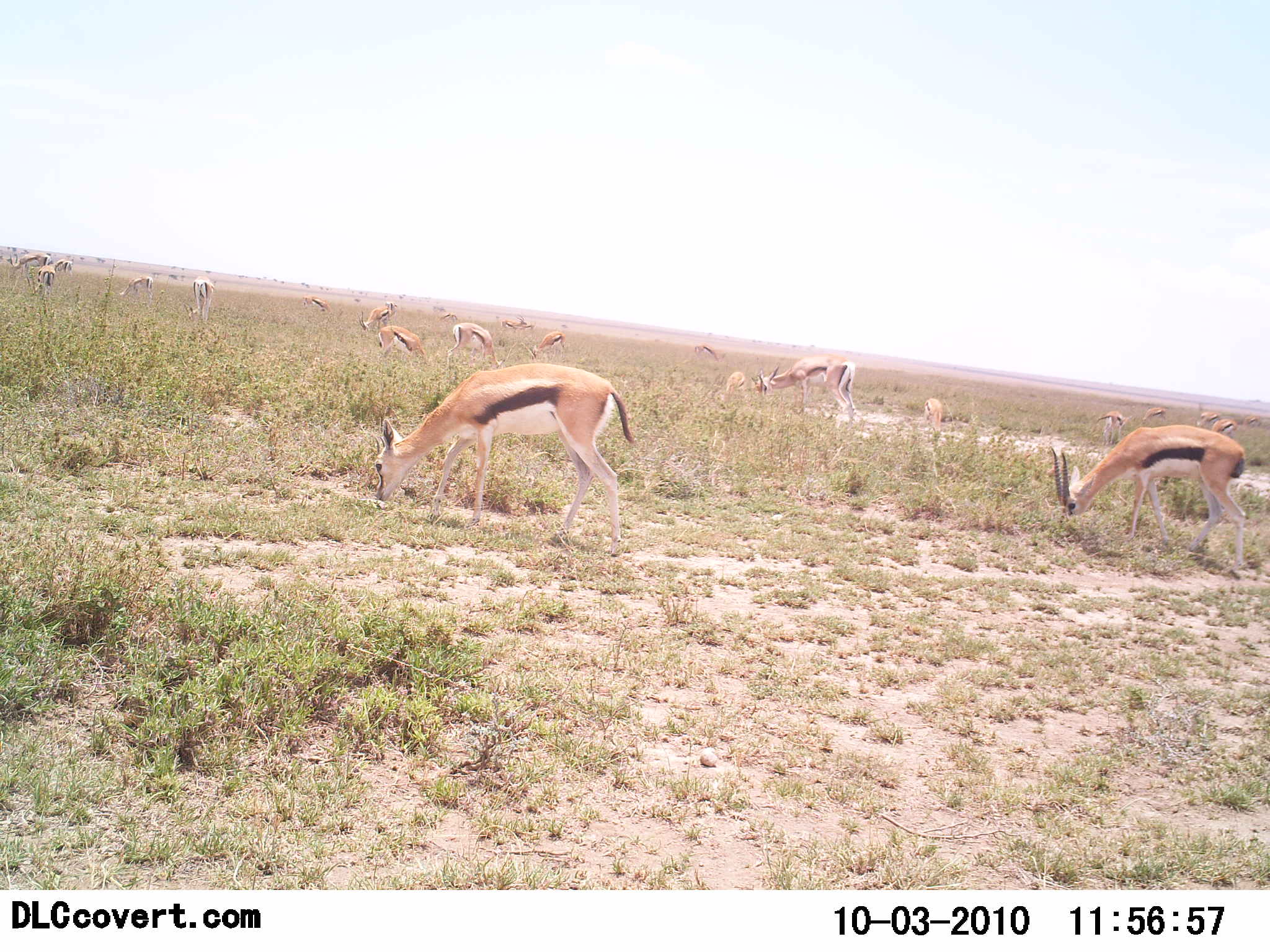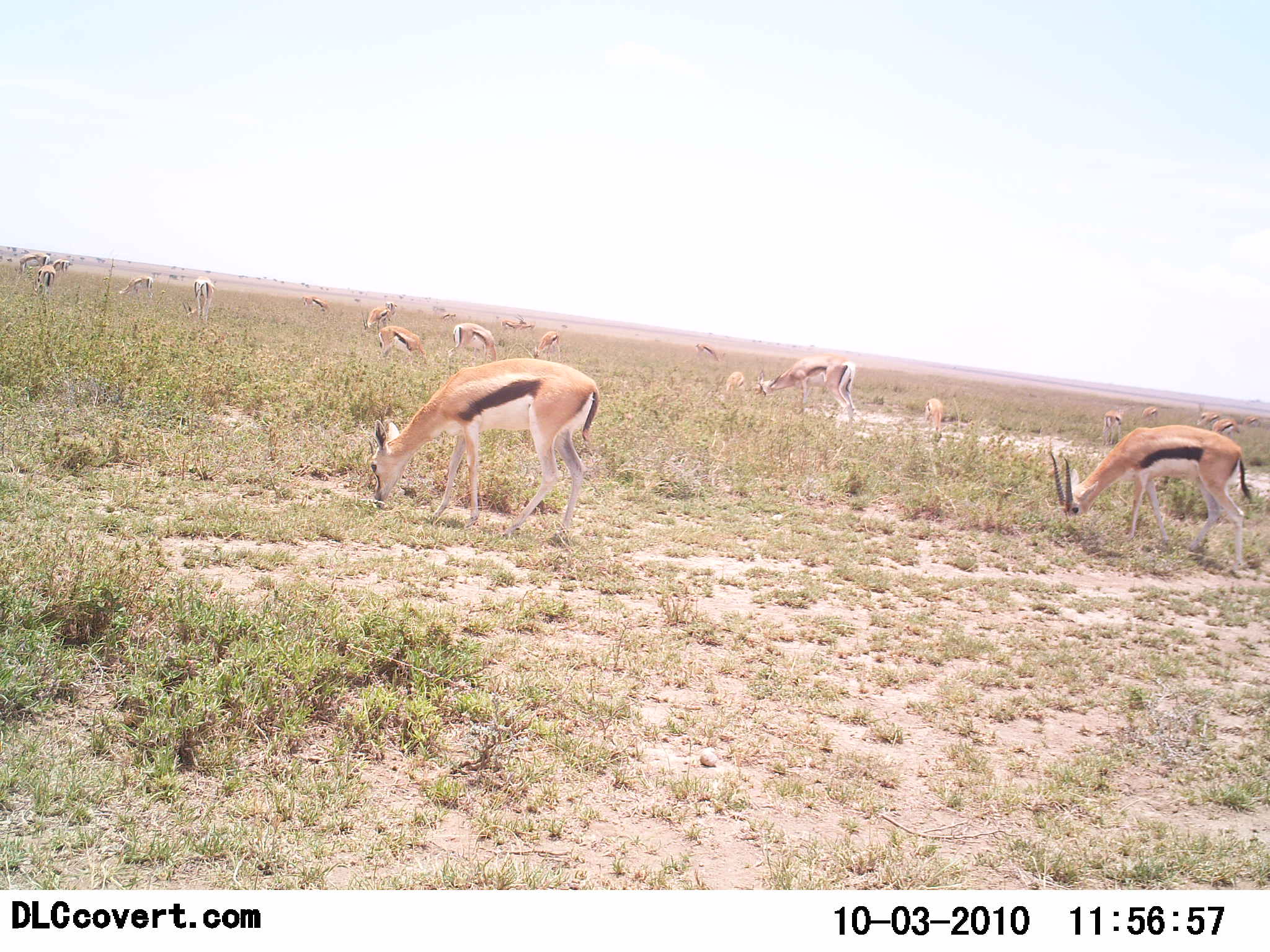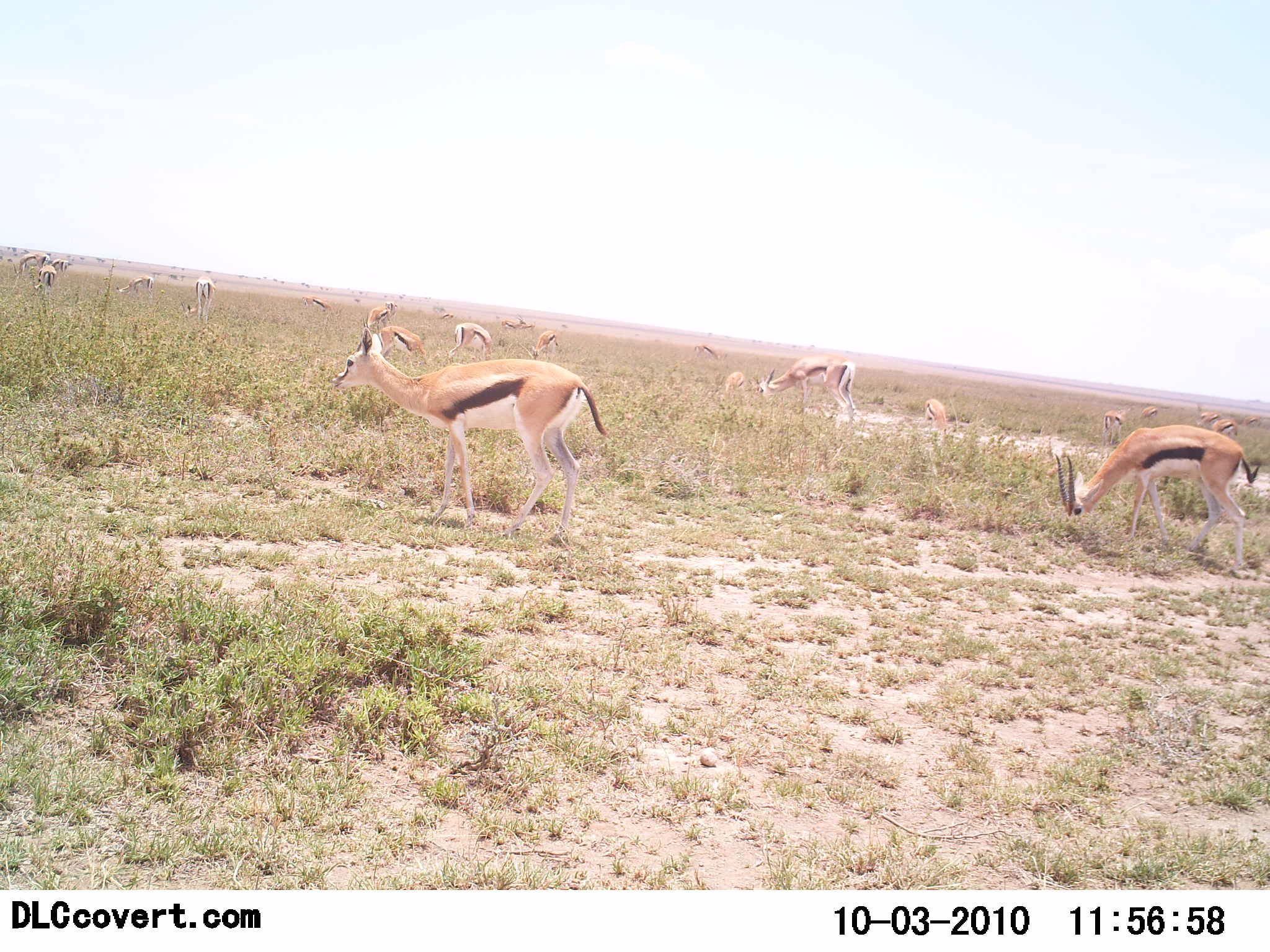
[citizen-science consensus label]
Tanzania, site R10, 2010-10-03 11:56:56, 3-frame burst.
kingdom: Animalia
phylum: Chordata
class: Mammalia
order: Artiodactyla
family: Bovidae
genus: Eudorcas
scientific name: Eudorcas thomsonii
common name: thomson's gazelle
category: gazellethomsons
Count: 11-50.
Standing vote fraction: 27%.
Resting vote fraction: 9%.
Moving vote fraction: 9%.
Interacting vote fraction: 0%.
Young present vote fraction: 27%.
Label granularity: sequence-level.